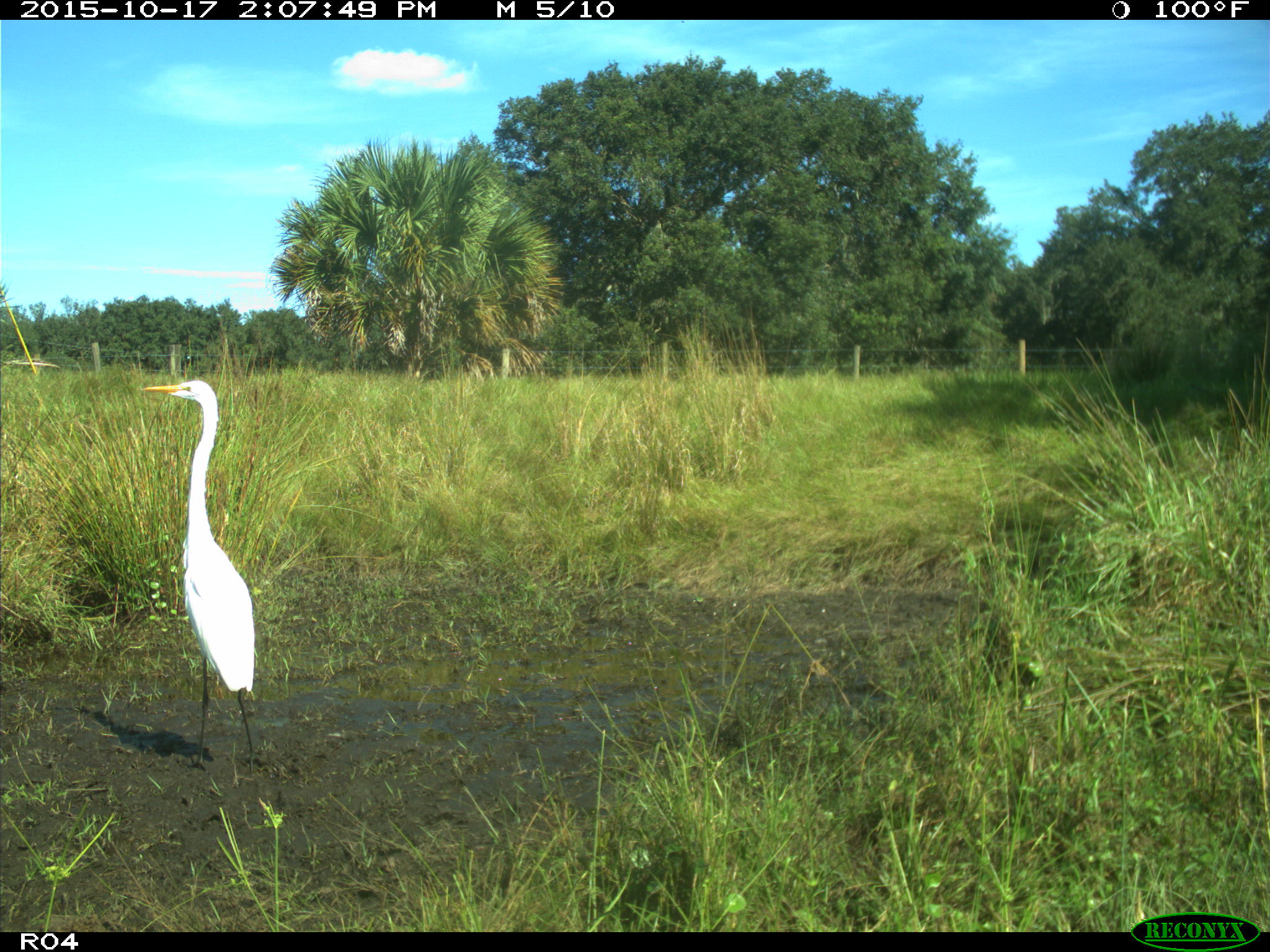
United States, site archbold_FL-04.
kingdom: Animalia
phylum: Chordata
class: Aves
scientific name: Aves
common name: birds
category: unidentified bird